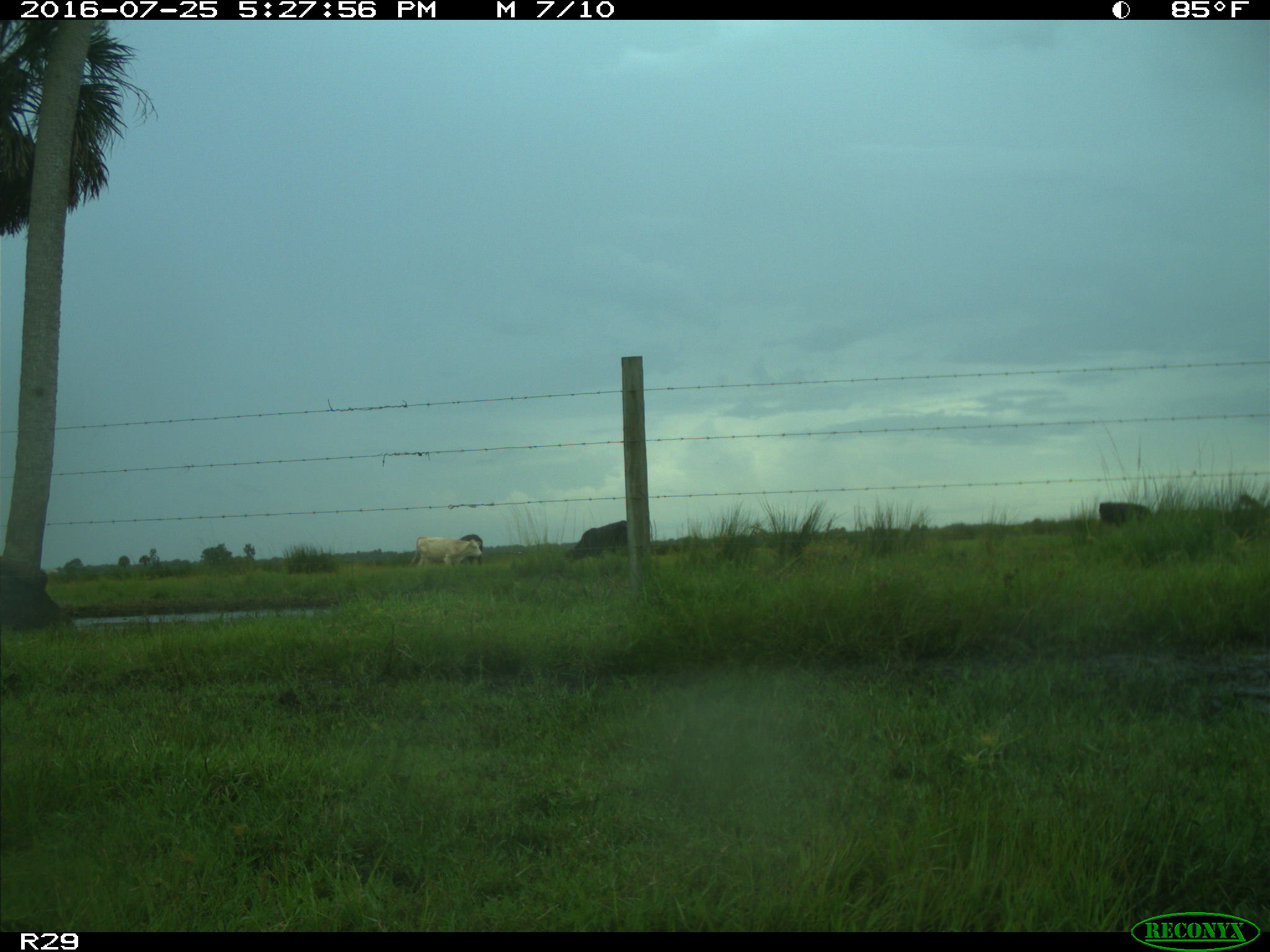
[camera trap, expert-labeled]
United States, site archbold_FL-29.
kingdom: Animalia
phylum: Chordata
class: Mammalia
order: Artiodactyla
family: Bovidae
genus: Bos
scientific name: Bos taurus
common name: domestic cow